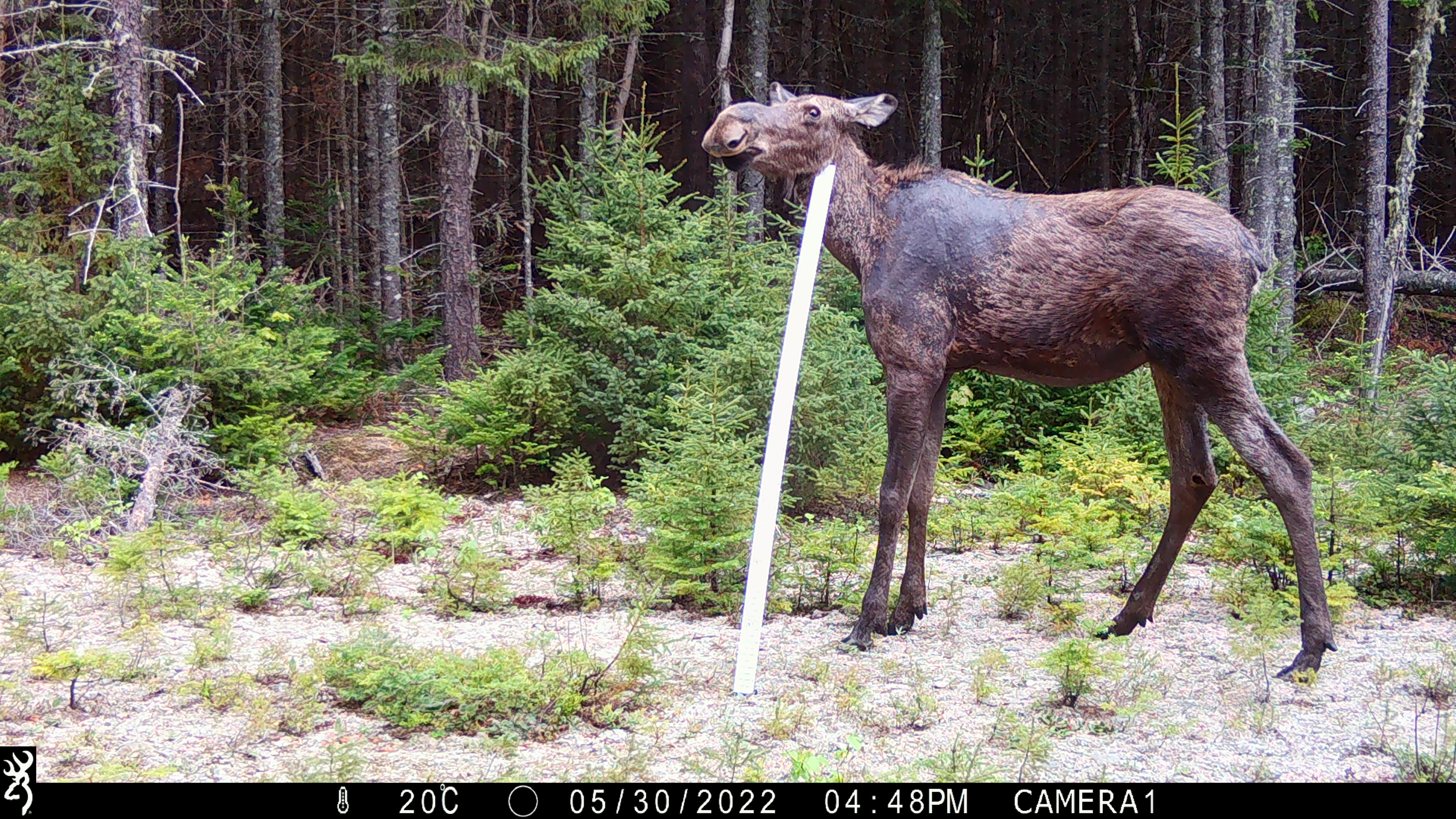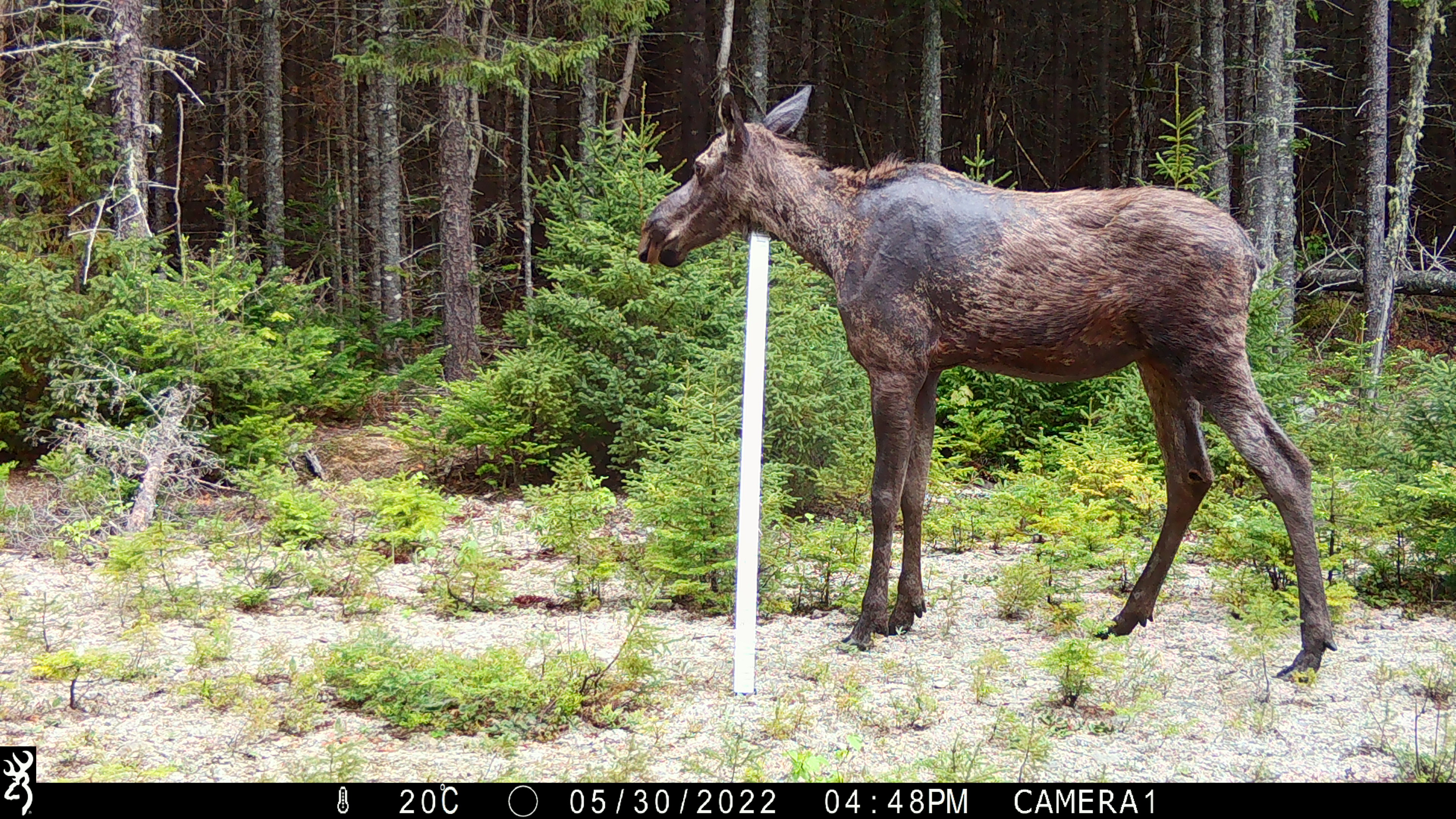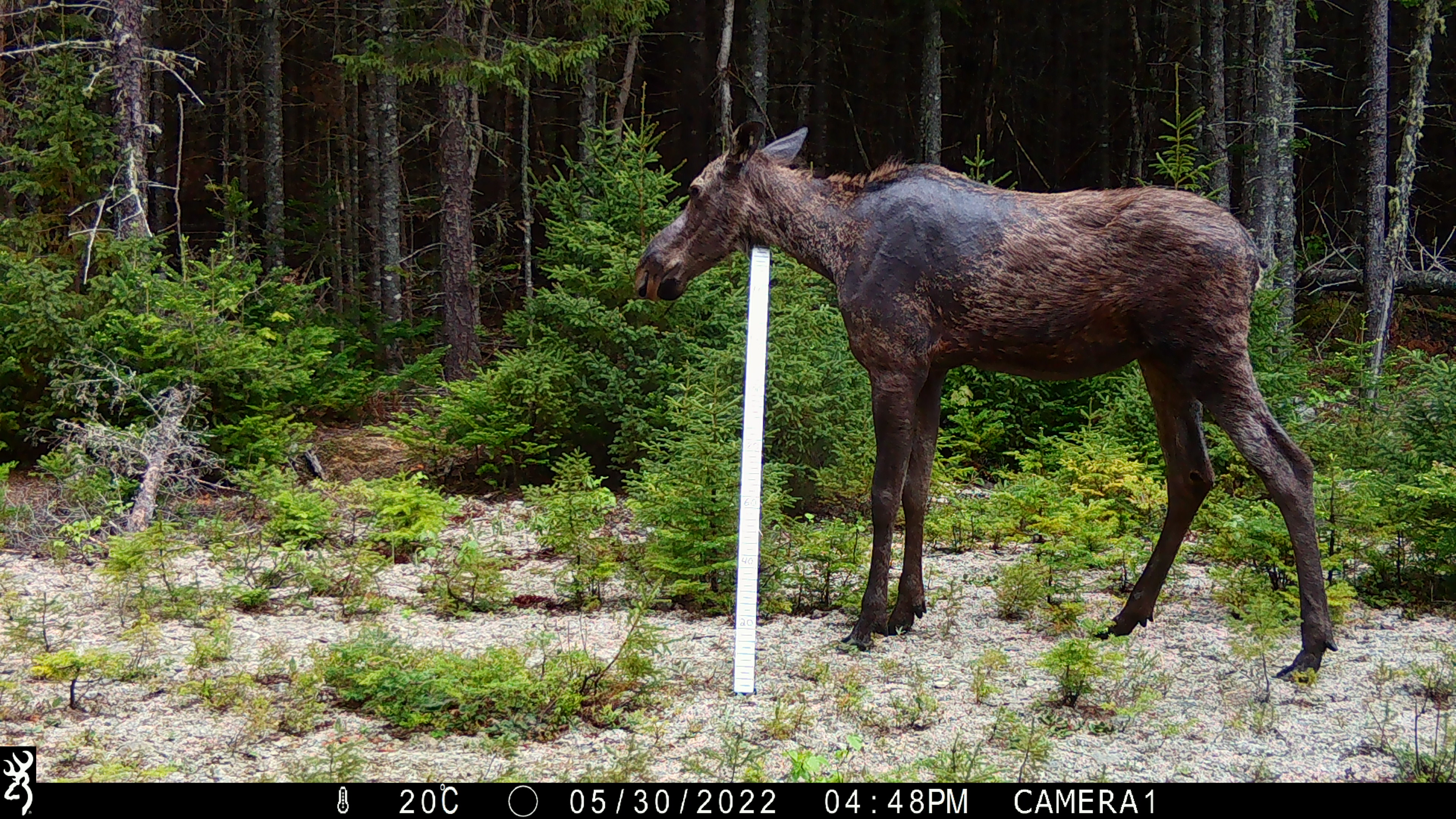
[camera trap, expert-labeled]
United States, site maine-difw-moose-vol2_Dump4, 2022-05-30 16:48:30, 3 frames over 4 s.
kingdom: Animalia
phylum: Chordata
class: Mammalia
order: Artiodactyla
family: Cervidae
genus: Alces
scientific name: Alces alces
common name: moose